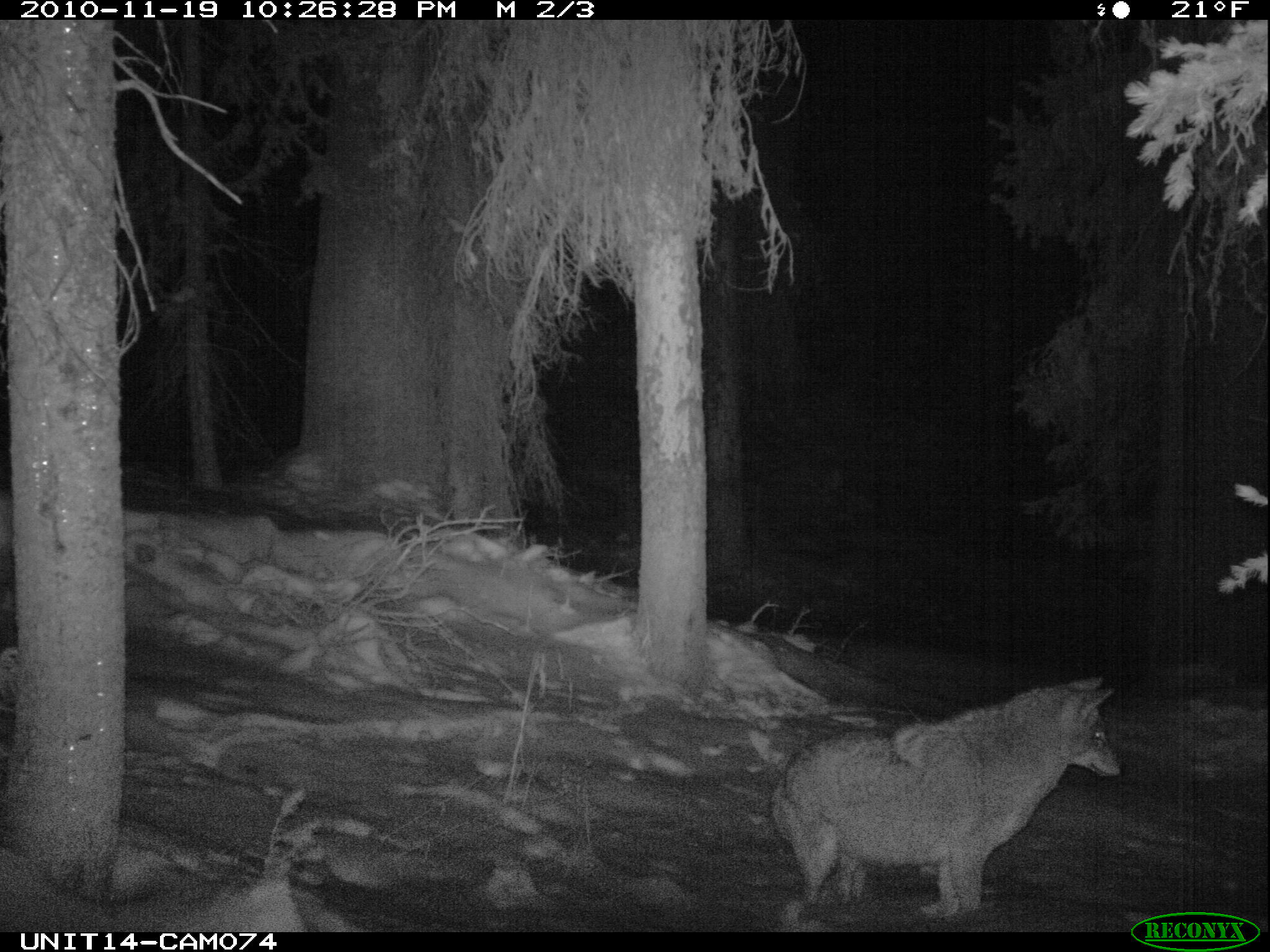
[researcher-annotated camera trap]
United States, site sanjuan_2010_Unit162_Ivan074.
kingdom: Animalia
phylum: Chordata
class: Mammalia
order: Carnivora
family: Canidae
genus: Canis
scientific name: Canis latrans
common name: coyote